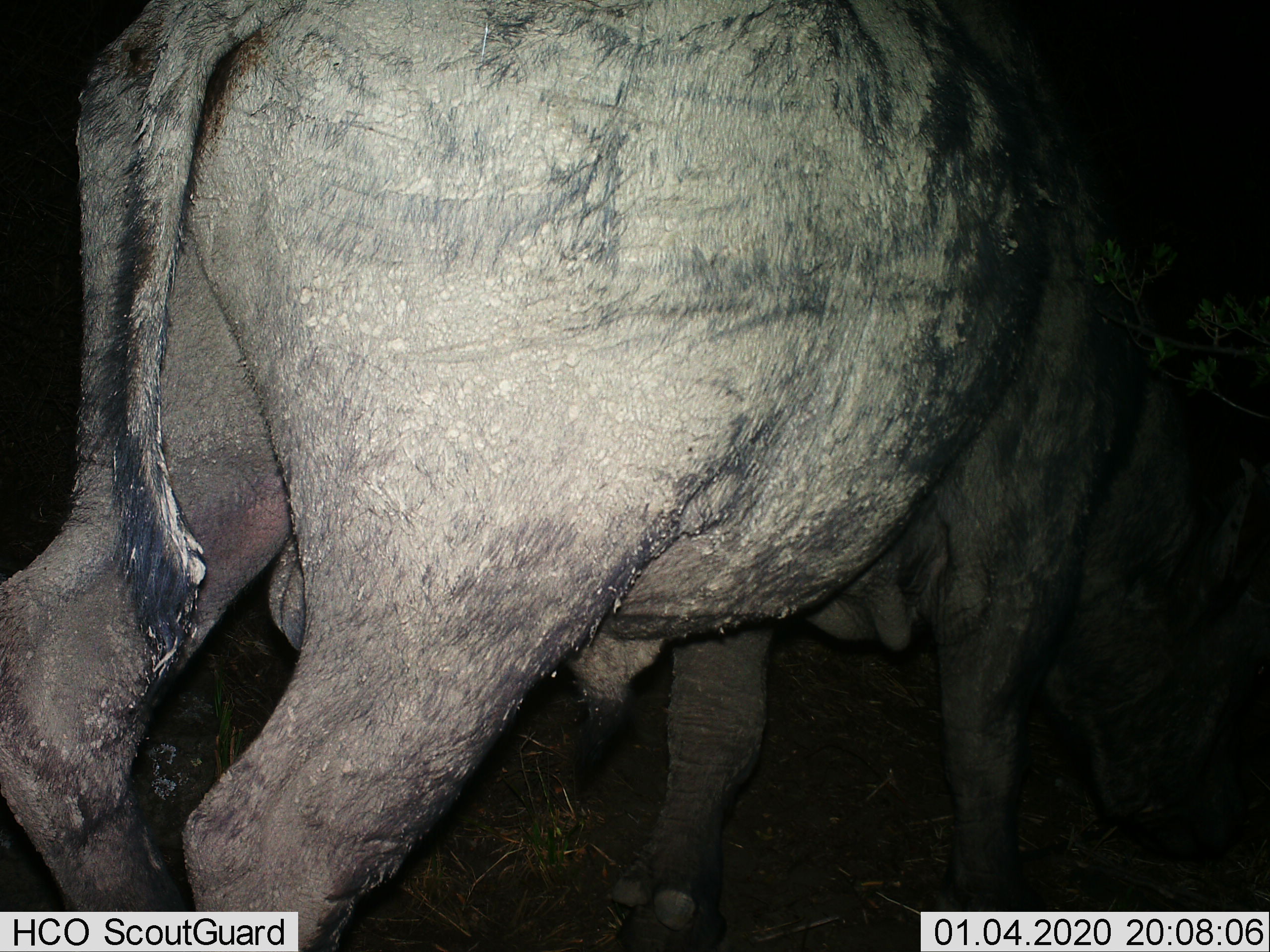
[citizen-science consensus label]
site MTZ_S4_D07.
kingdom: Animalia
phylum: Chordata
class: Mammalia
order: Artiodactyla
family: Bovidae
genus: Syncerus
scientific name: Syncerus caffer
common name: african buffalo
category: buffalo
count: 1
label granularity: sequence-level